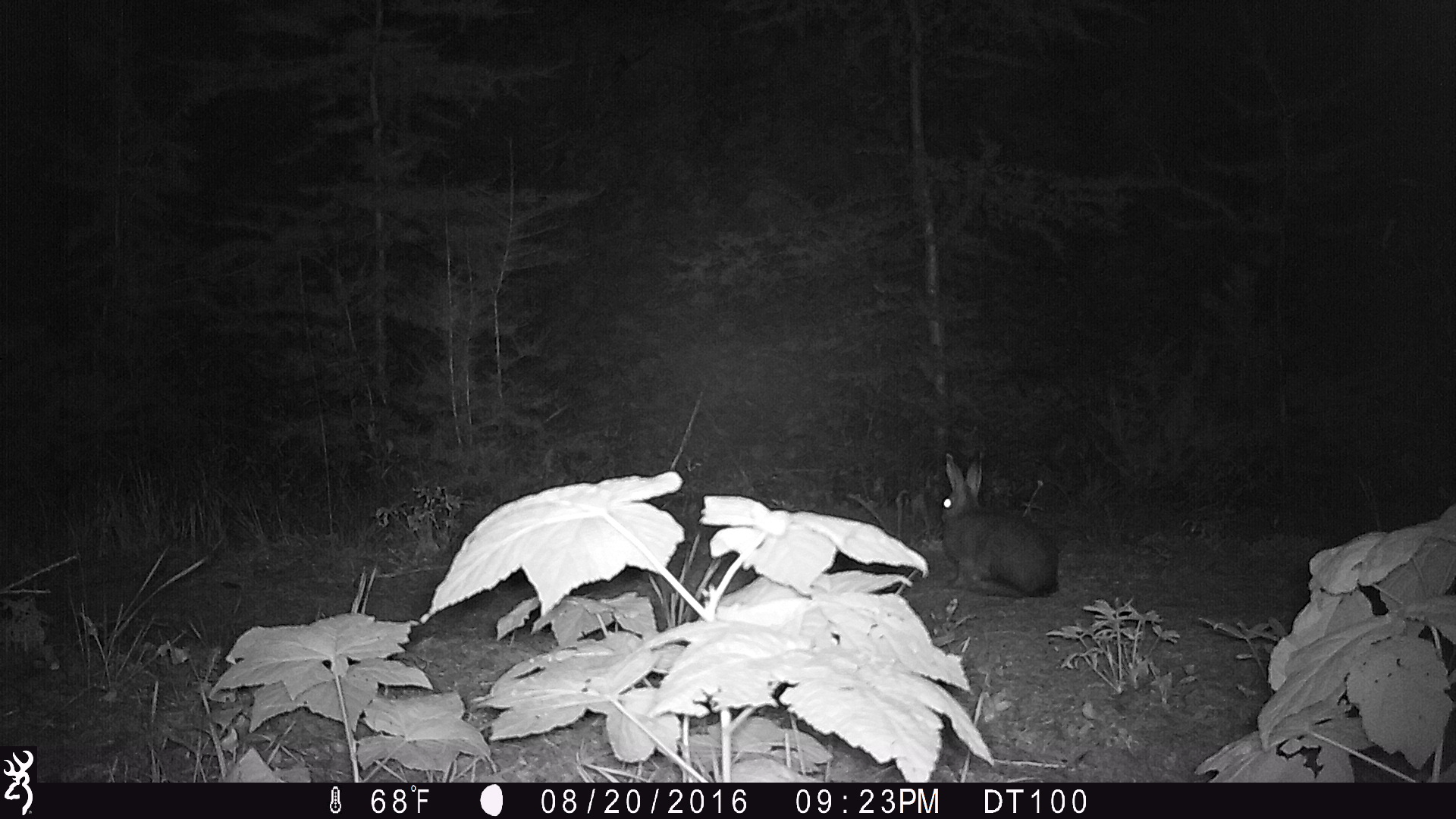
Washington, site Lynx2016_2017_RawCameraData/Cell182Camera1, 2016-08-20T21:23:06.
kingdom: Animalia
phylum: Chordata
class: Mammalia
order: Lagomorpha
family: Leporidae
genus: Lepus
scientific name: Lepus americanus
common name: snowshoe hare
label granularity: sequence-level